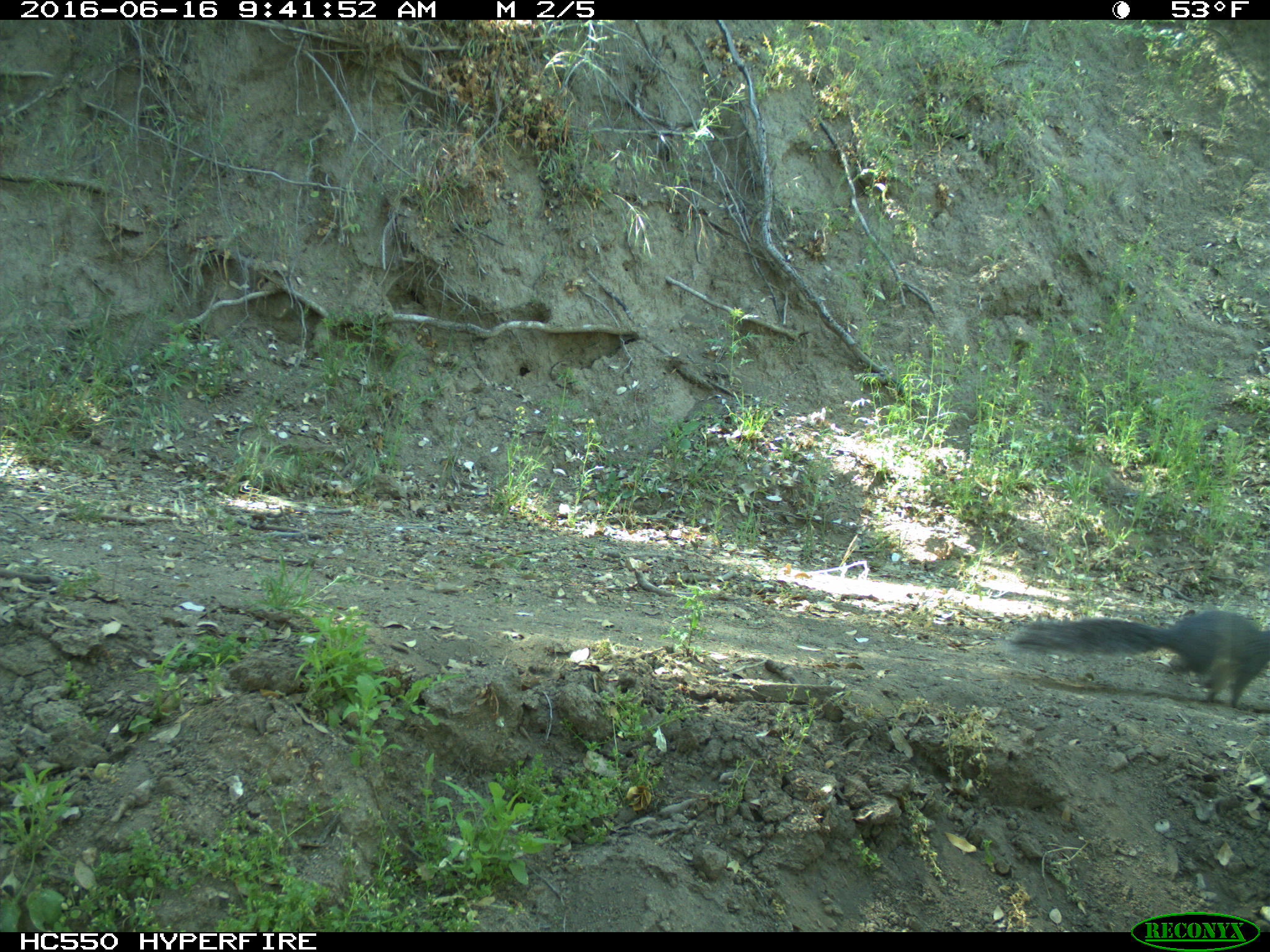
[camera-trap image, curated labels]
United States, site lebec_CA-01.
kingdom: Animalia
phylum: Chordata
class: Mammalia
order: Rodentia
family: Sciuridae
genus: Sciurus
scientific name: Sciurus carolinensis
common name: eastern gray squirrel